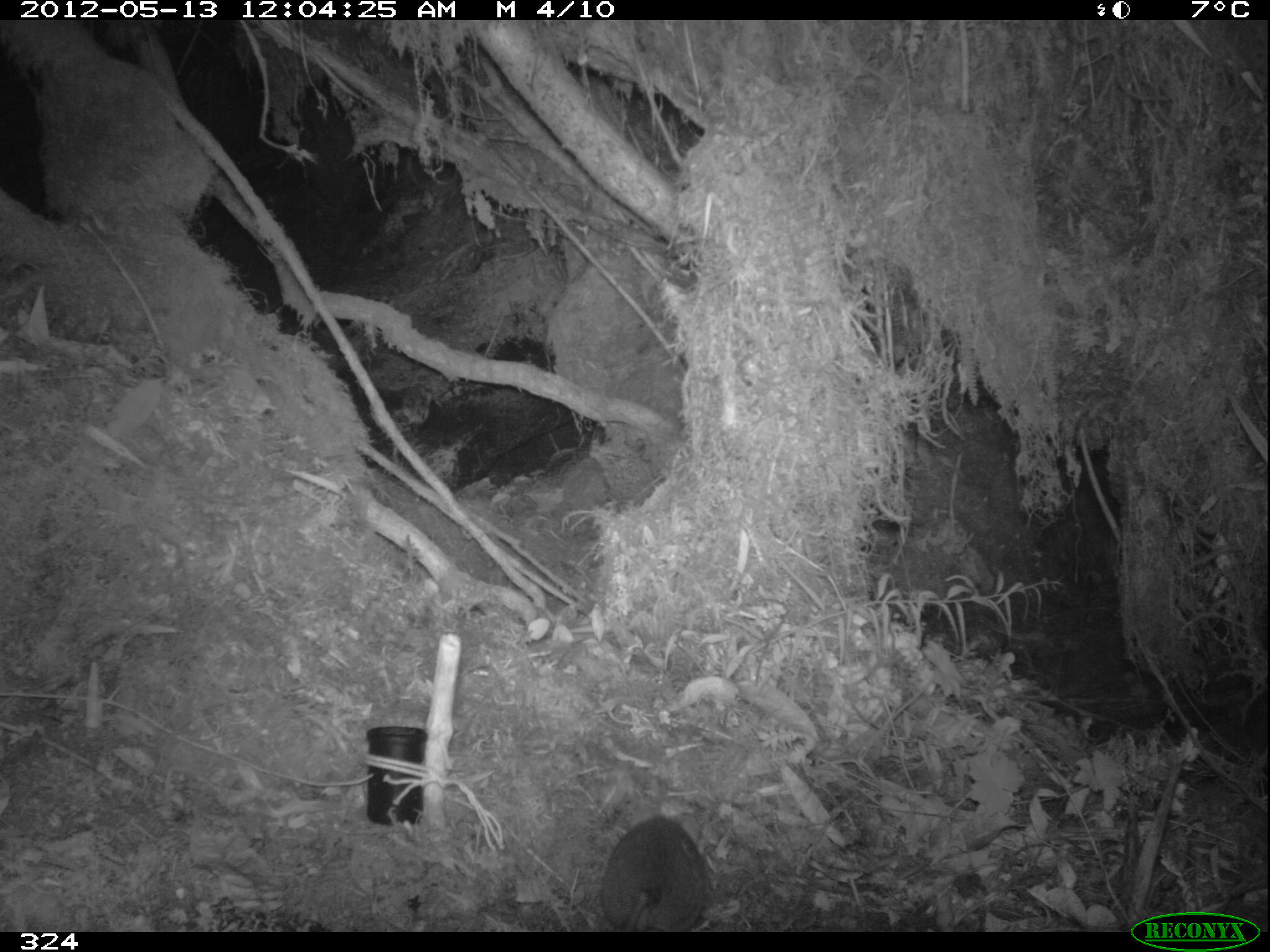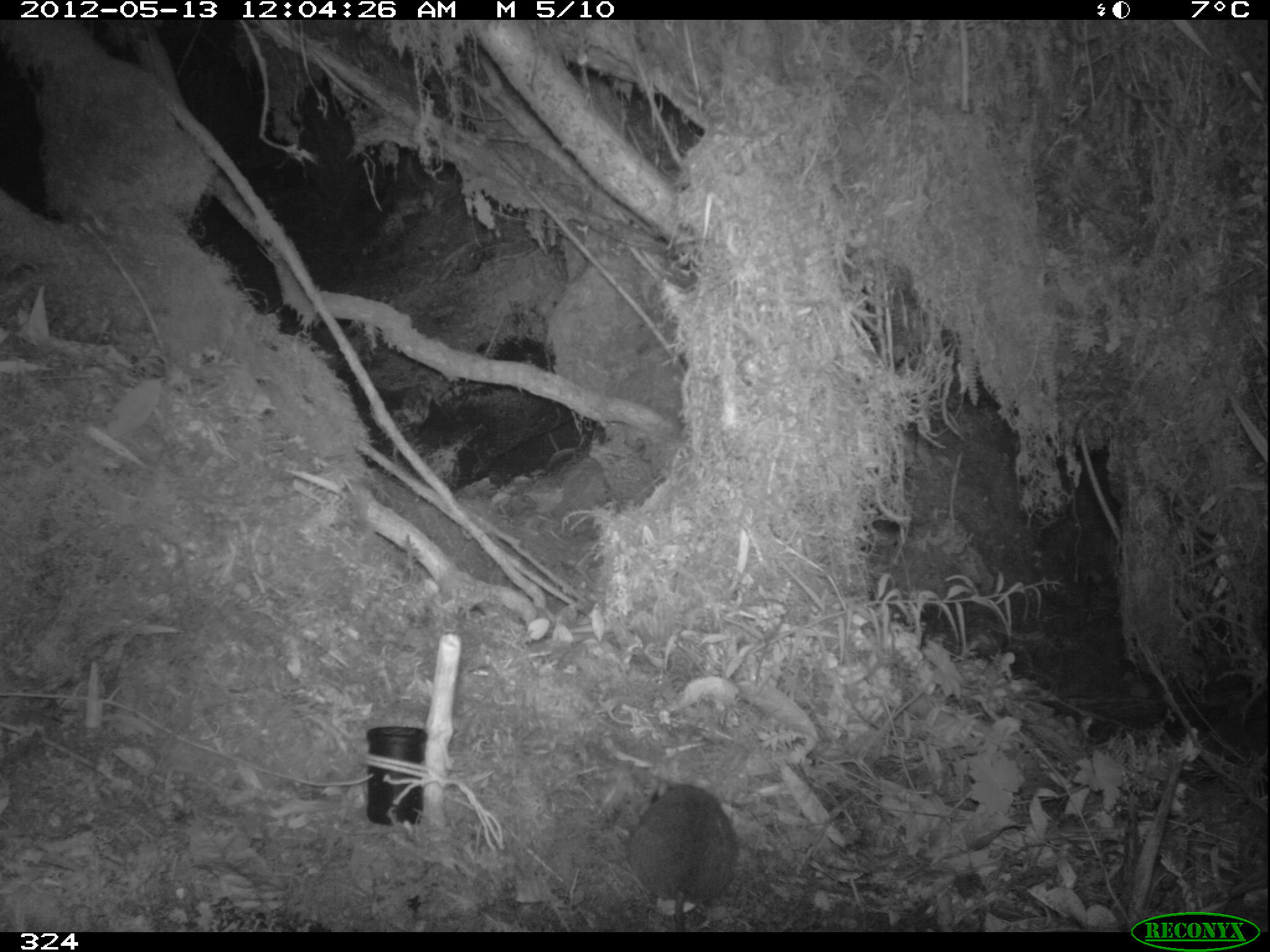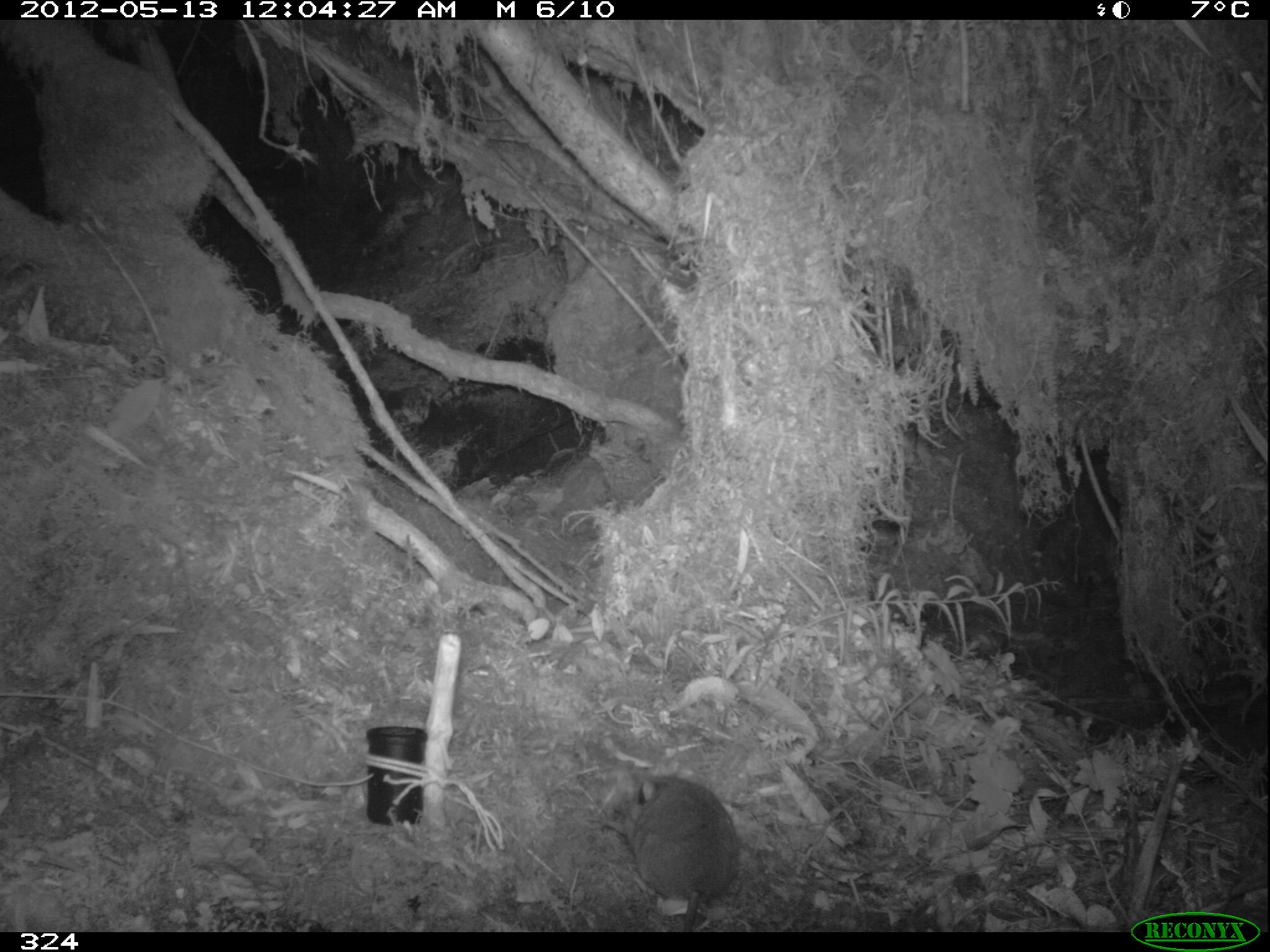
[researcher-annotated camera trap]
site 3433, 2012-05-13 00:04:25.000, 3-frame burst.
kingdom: Animalia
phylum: Chordata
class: Mammalia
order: Rodentia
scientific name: Rodentia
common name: rodents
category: unknown rodent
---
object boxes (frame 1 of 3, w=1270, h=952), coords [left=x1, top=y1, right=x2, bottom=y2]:
unknown rodent: [left=599, top=815, right=708, bottom=932]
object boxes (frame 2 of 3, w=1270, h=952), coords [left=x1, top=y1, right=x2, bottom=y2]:
unknown rodent: [left=625, top=784, right=741, bottom=930]